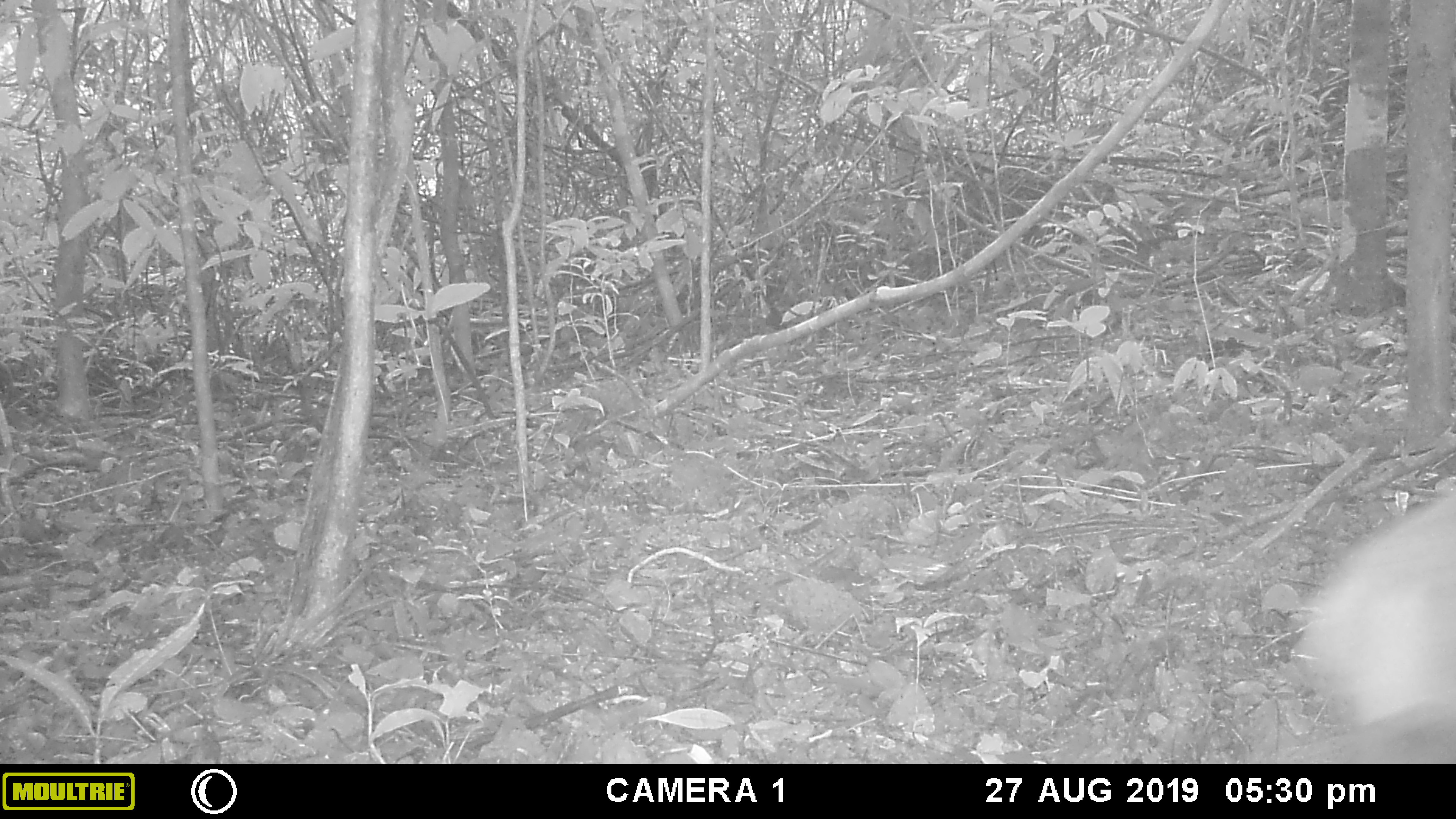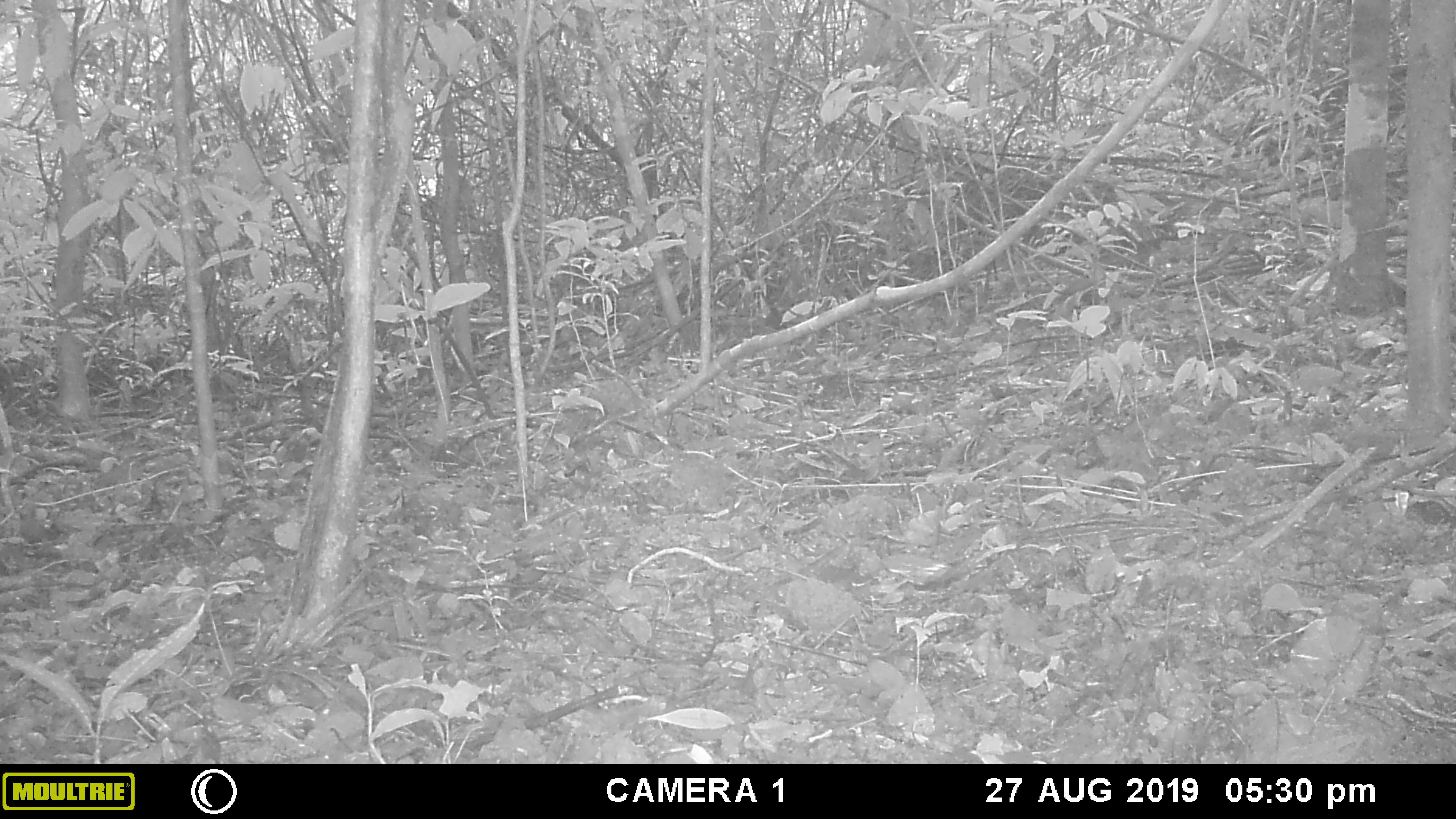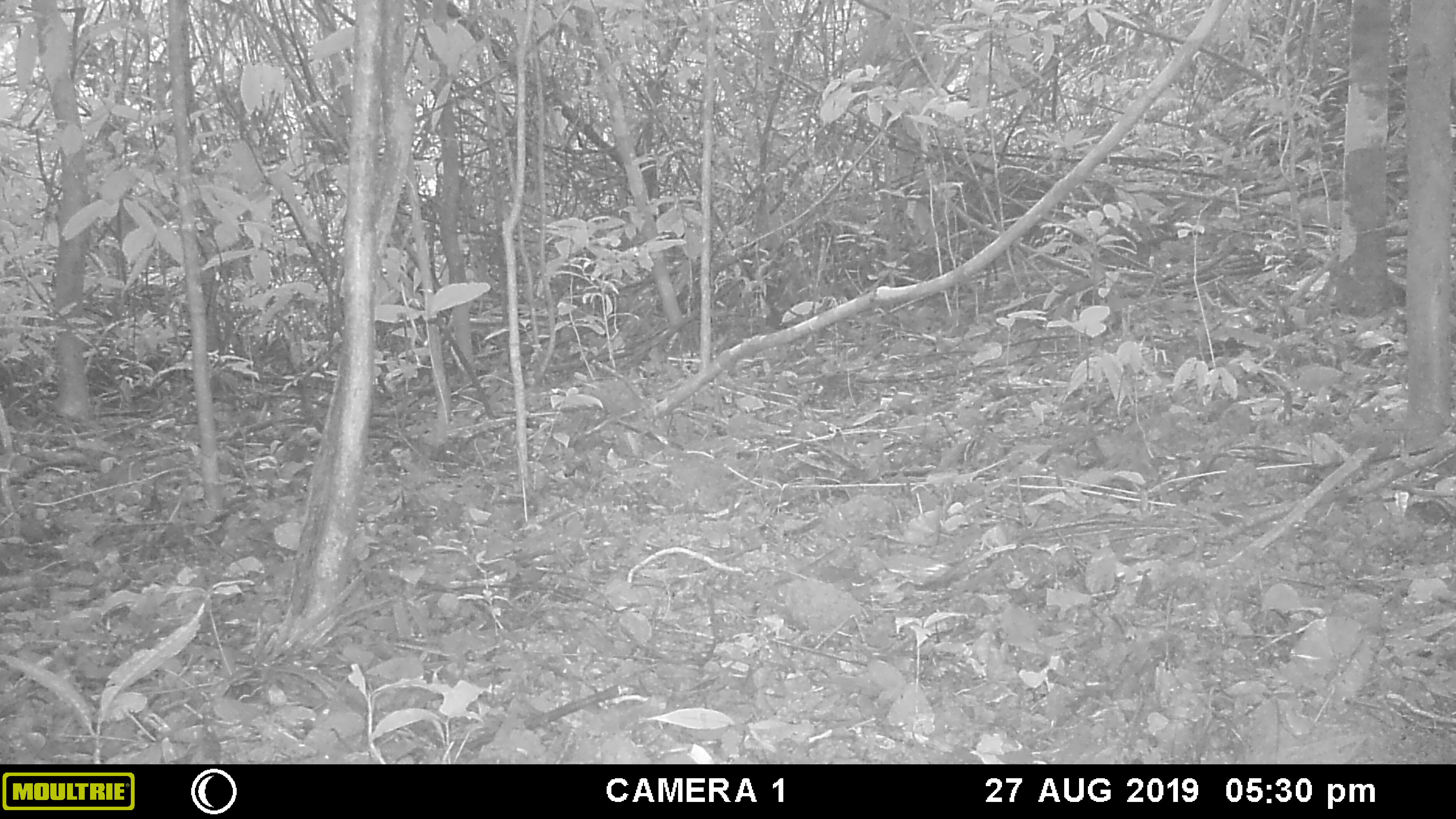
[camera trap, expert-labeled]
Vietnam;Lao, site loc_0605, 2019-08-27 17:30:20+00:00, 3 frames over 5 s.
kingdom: Animalia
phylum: Chordata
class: Mammalia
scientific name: Mammalia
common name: mammal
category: unidentified mammal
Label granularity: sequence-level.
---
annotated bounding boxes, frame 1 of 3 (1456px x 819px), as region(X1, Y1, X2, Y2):
unidentified mammal: region(1291, 492, 1454, 742)